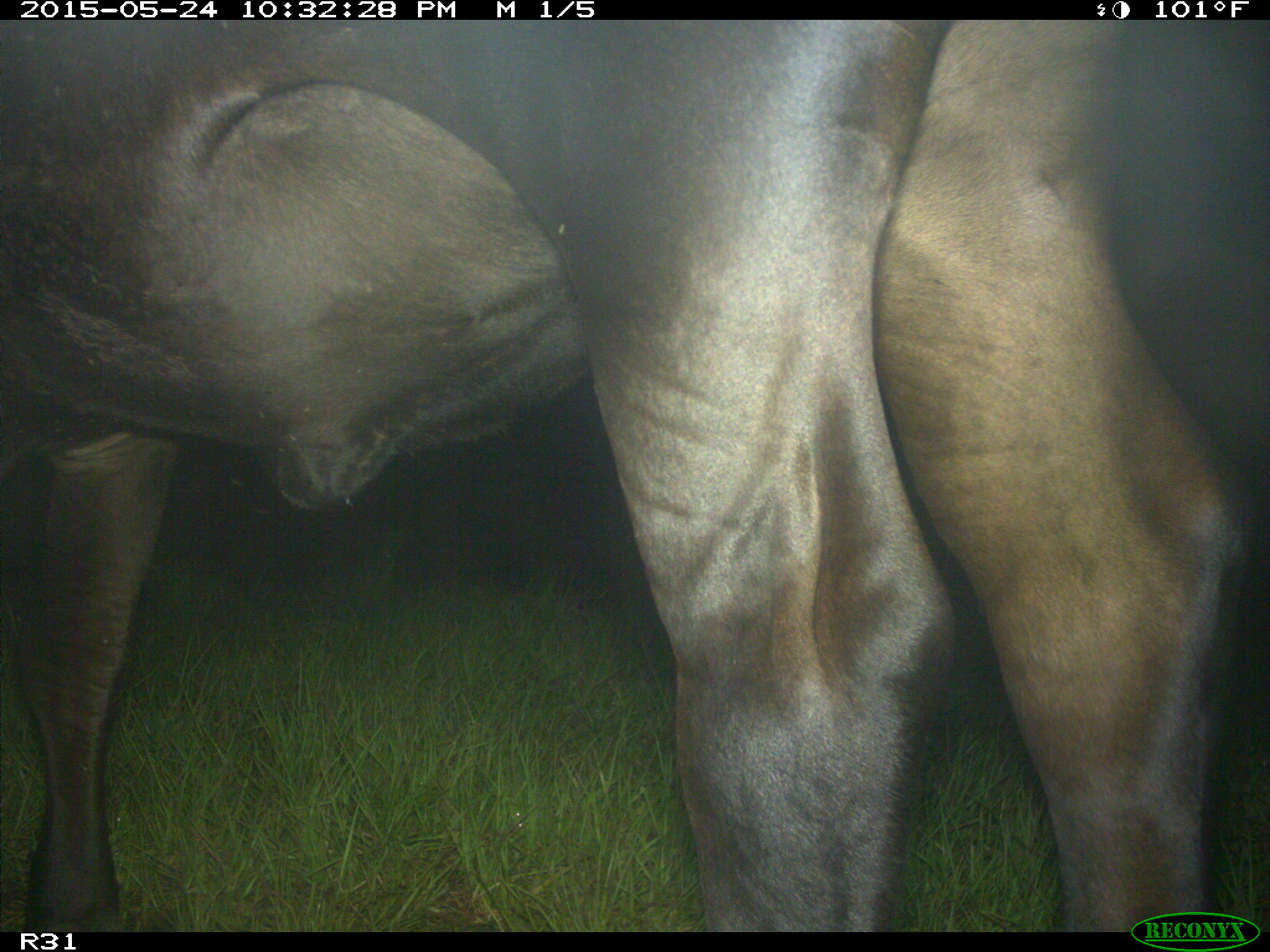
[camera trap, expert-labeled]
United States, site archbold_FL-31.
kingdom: Animalia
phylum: Chordata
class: Mammalia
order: Artiodactyla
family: Bovidae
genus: Bos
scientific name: Bos taurus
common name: domestic cow